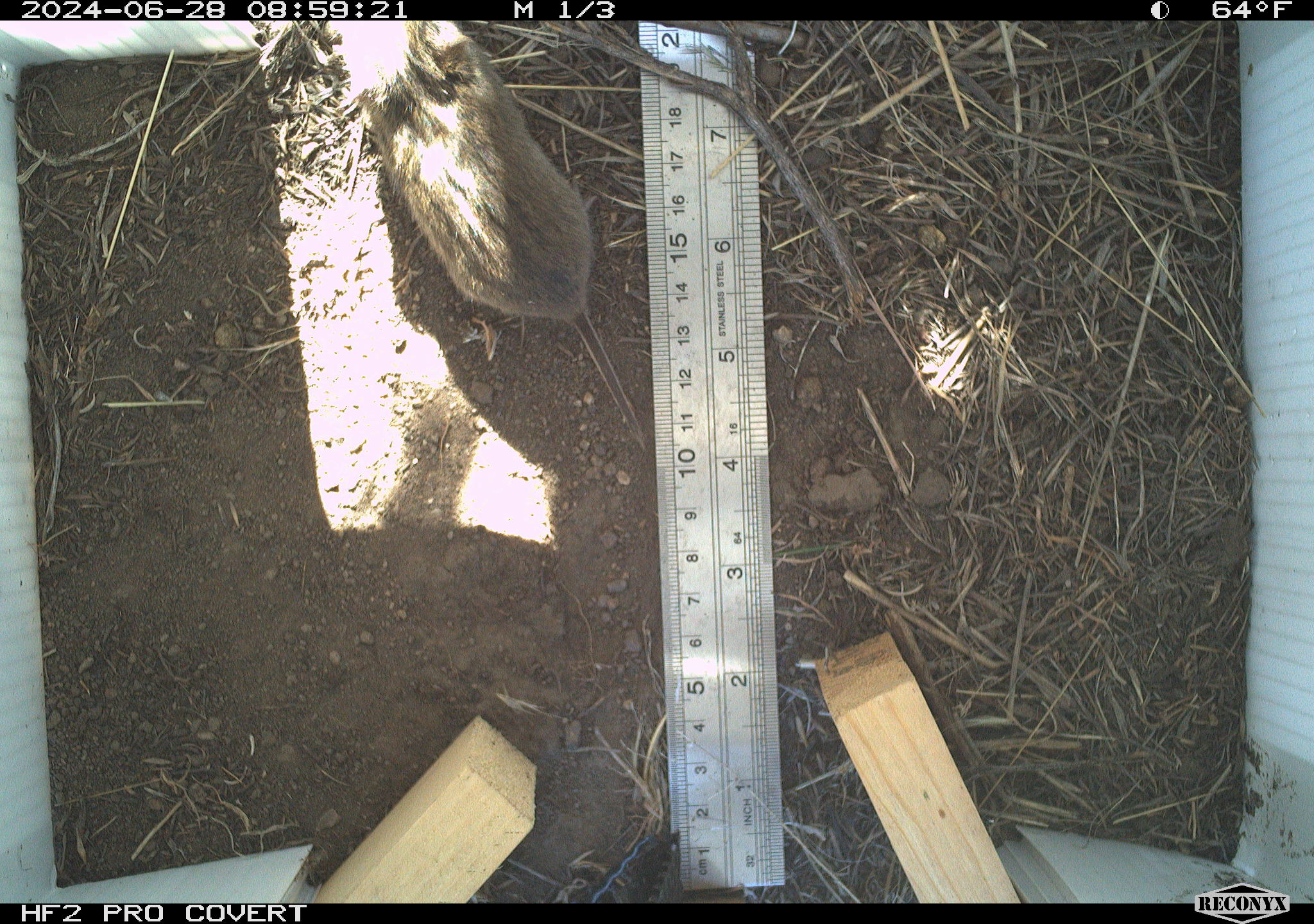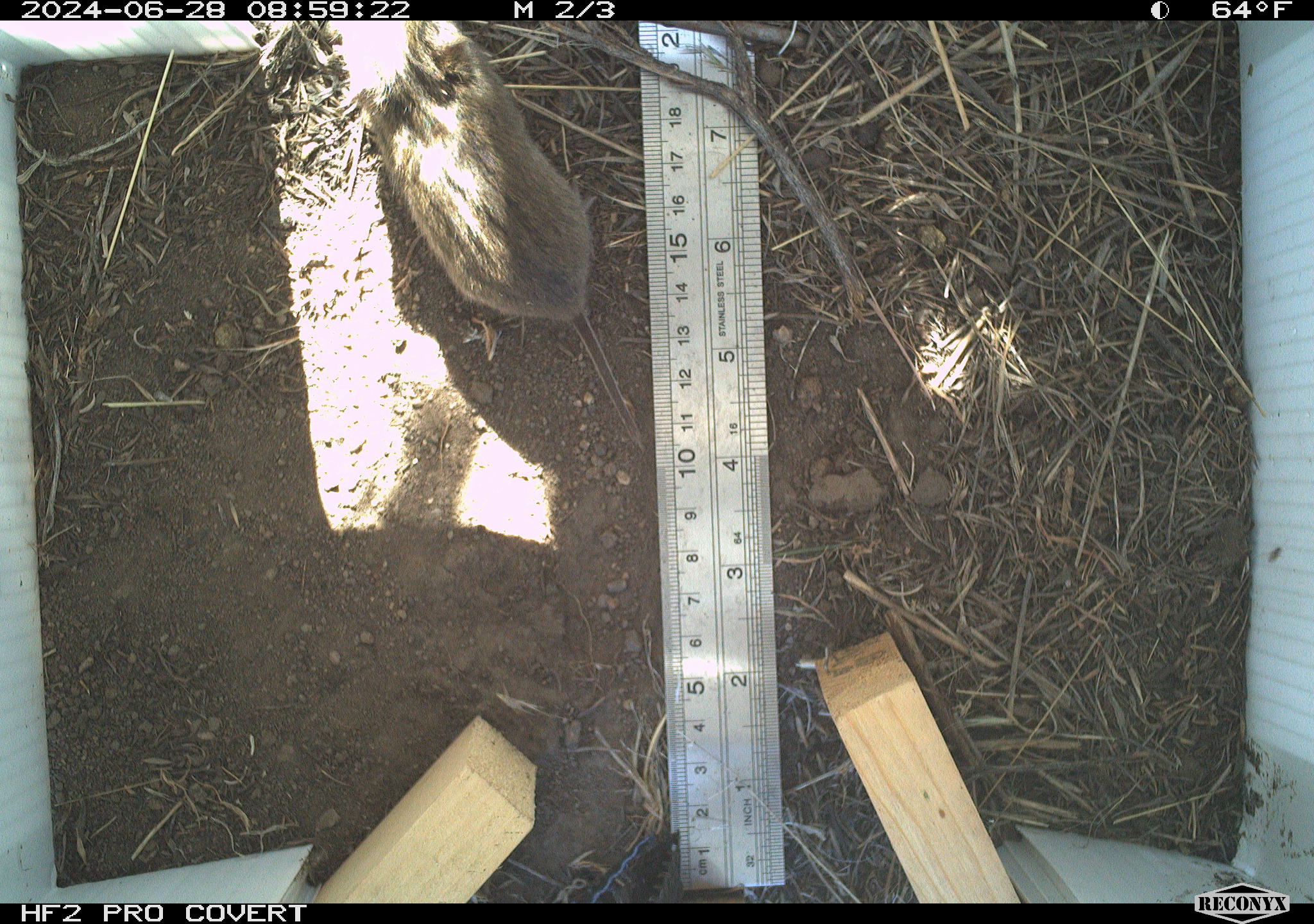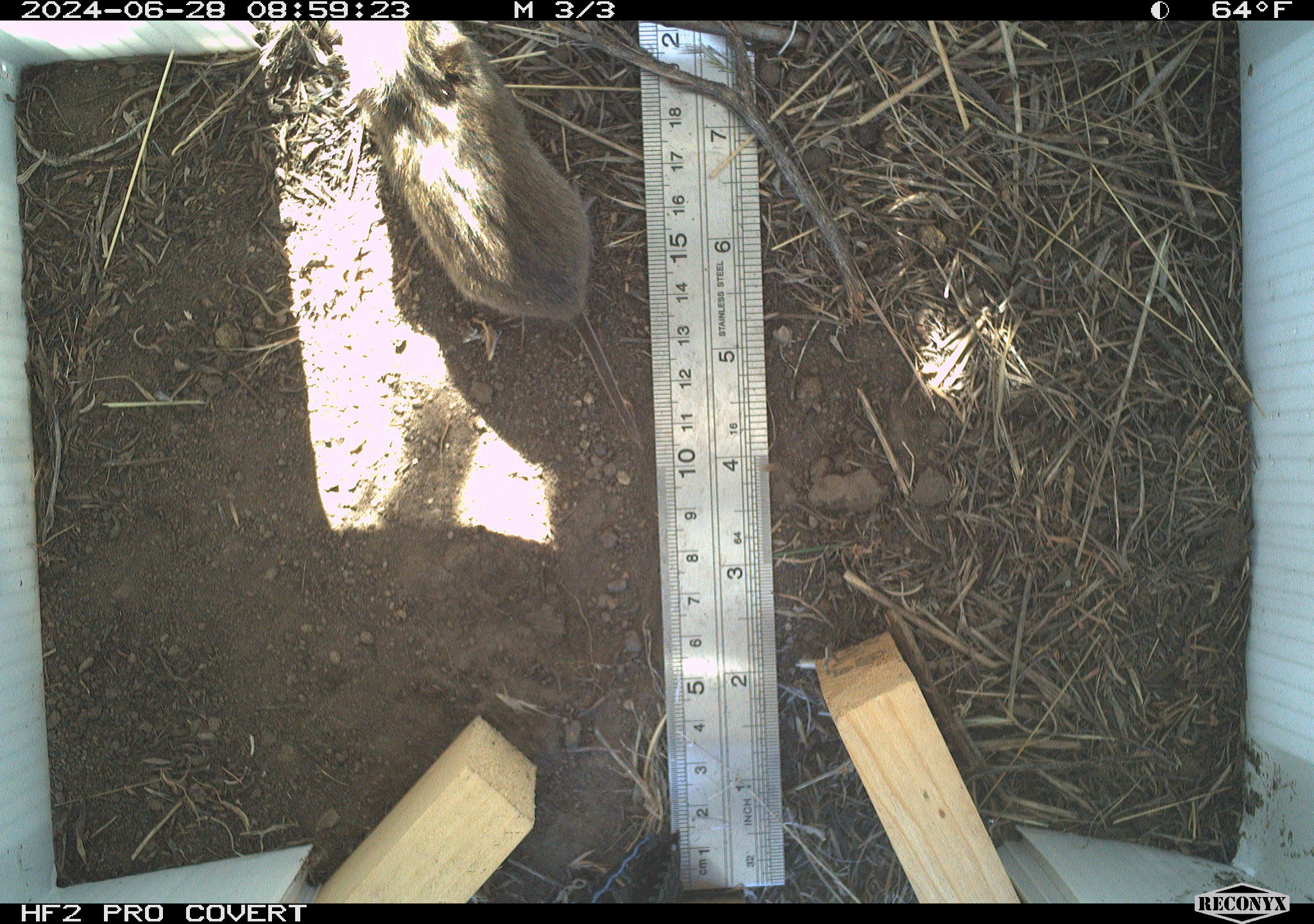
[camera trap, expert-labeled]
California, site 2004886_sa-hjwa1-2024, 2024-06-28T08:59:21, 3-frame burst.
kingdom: Animalia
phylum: Chordata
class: Mammalia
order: Rodentia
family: Cricetidae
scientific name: Cricetidae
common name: hamsters, voles, lemmings, and allies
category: cricetidae family